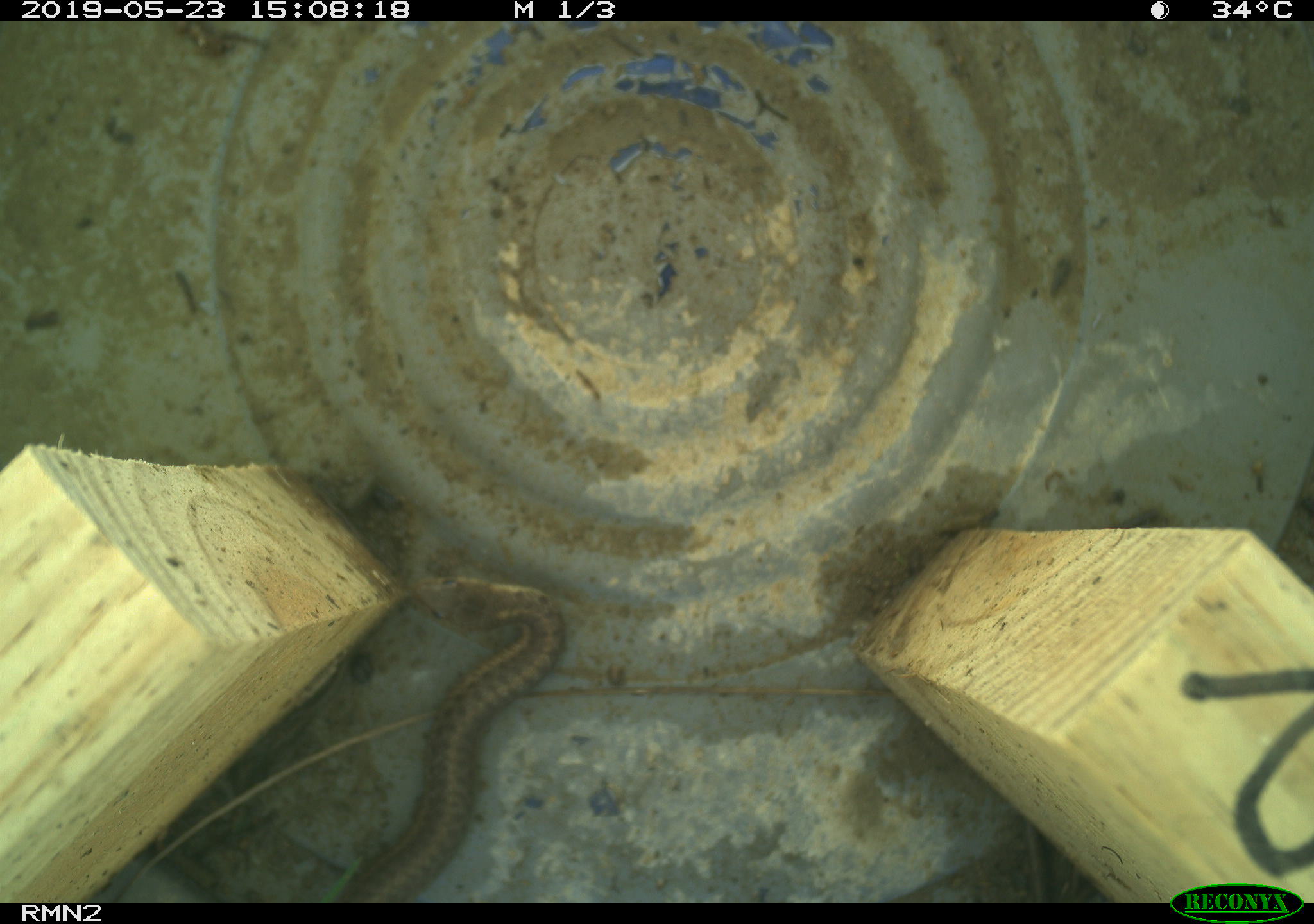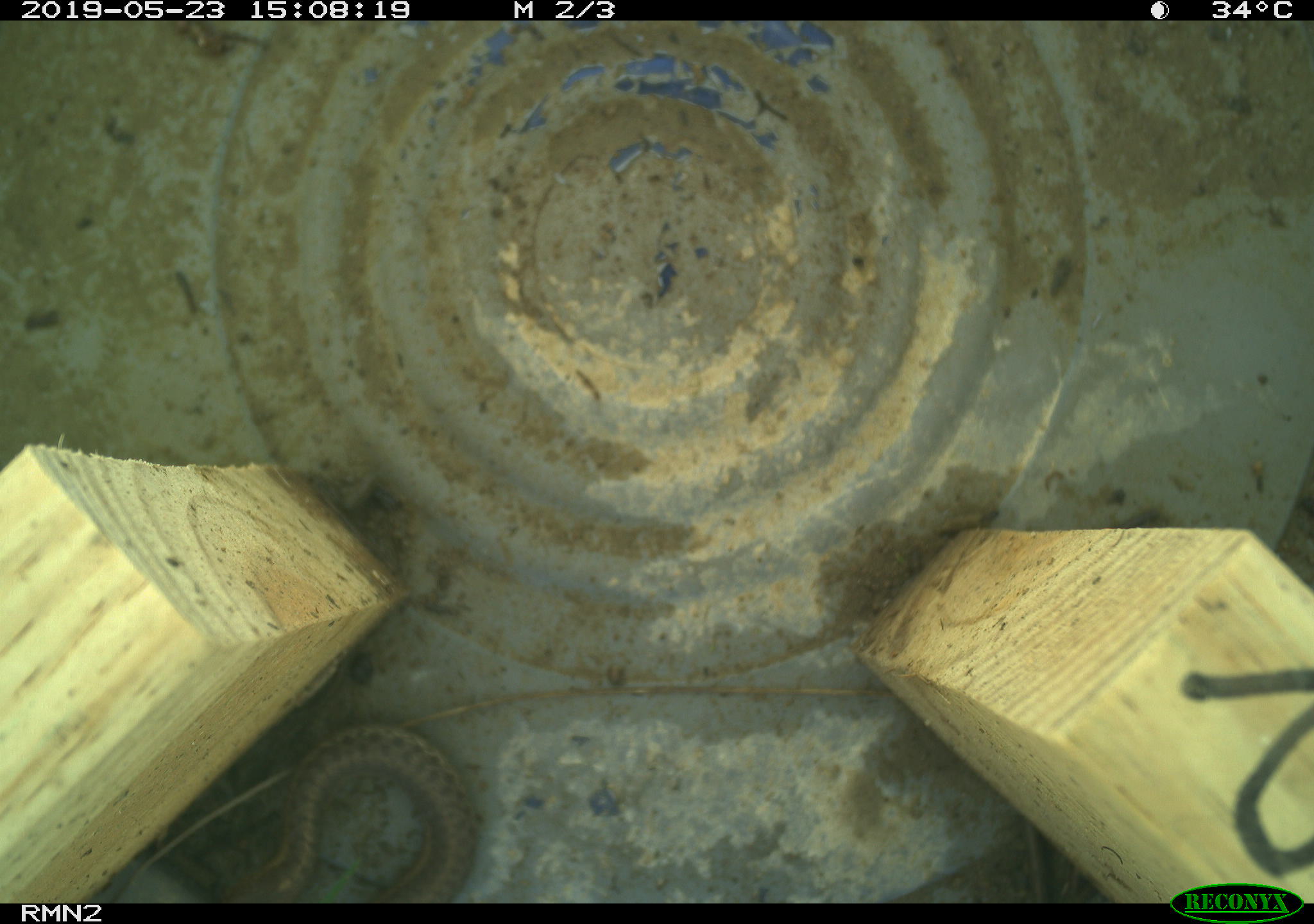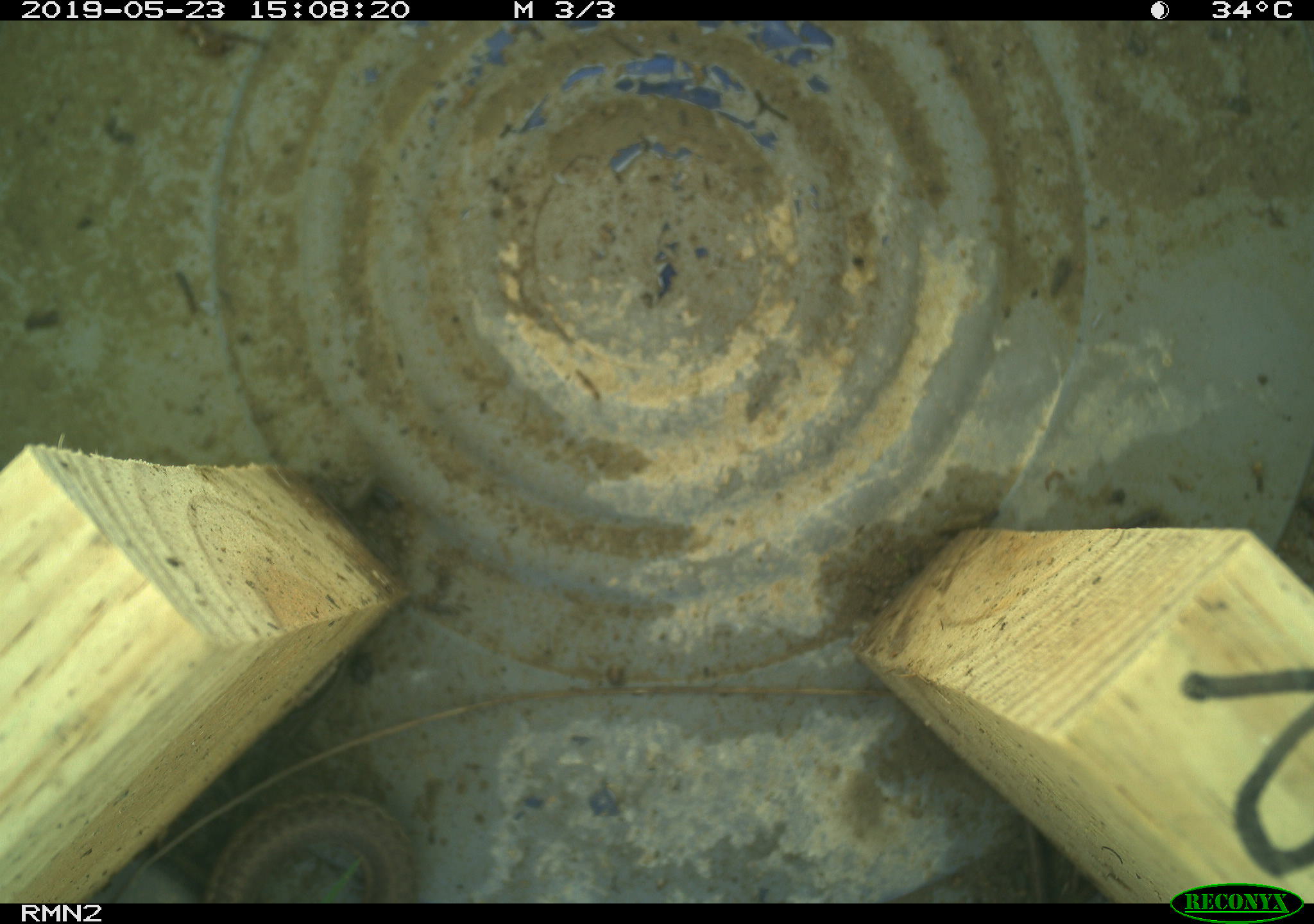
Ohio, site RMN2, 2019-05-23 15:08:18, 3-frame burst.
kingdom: Animalia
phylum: Chordata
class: Reptilia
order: Squamata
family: Colubridae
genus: Thamnophis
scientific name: Thamnophis sirtalis sirtalis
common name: eastern gartersnake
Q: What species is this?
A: Eastern gartersnake (Thamnophis sirtalis sirtalis).